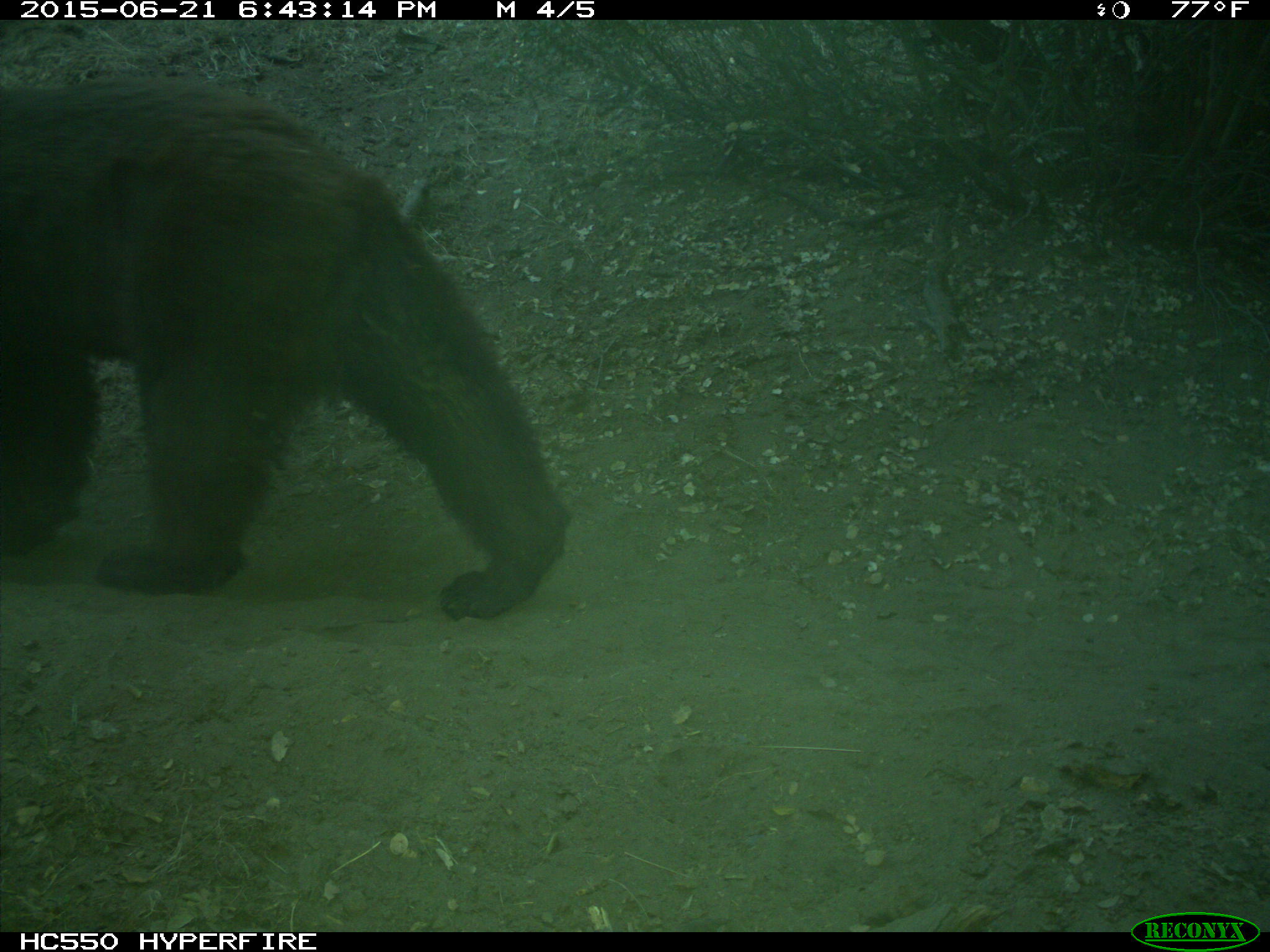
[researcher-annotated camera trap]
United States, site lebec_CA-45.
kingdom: Animalia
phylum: Chordata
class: Mammalia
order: Carnivora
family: Ursidae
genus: Ursus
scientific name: Ursus americanus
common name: american black bear